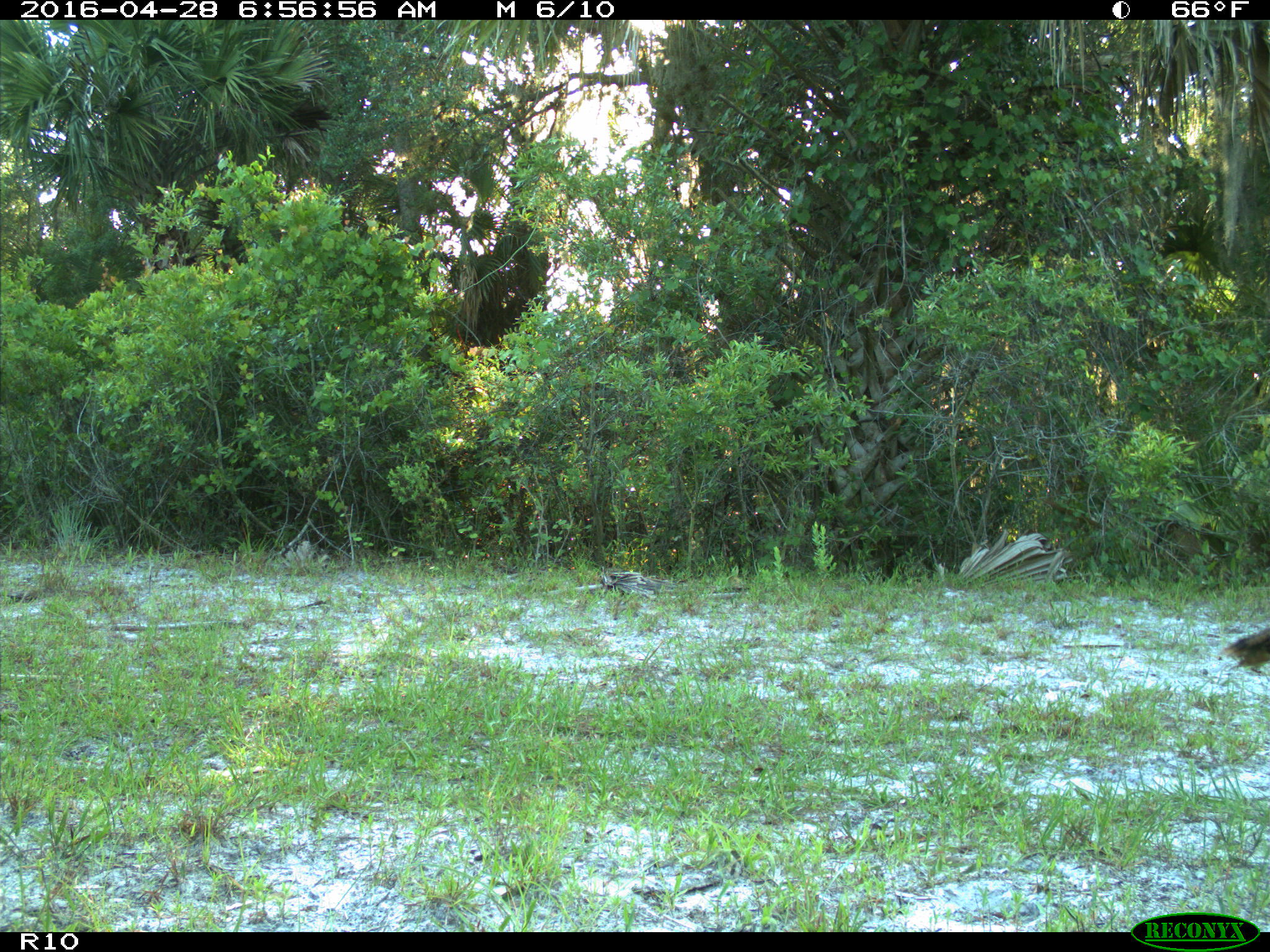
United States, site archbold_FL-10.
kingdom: Animalia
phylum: Chordata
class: Aves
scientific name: Aves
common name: birds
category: unidentified bird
Unidentified bird (birds) (Aves).